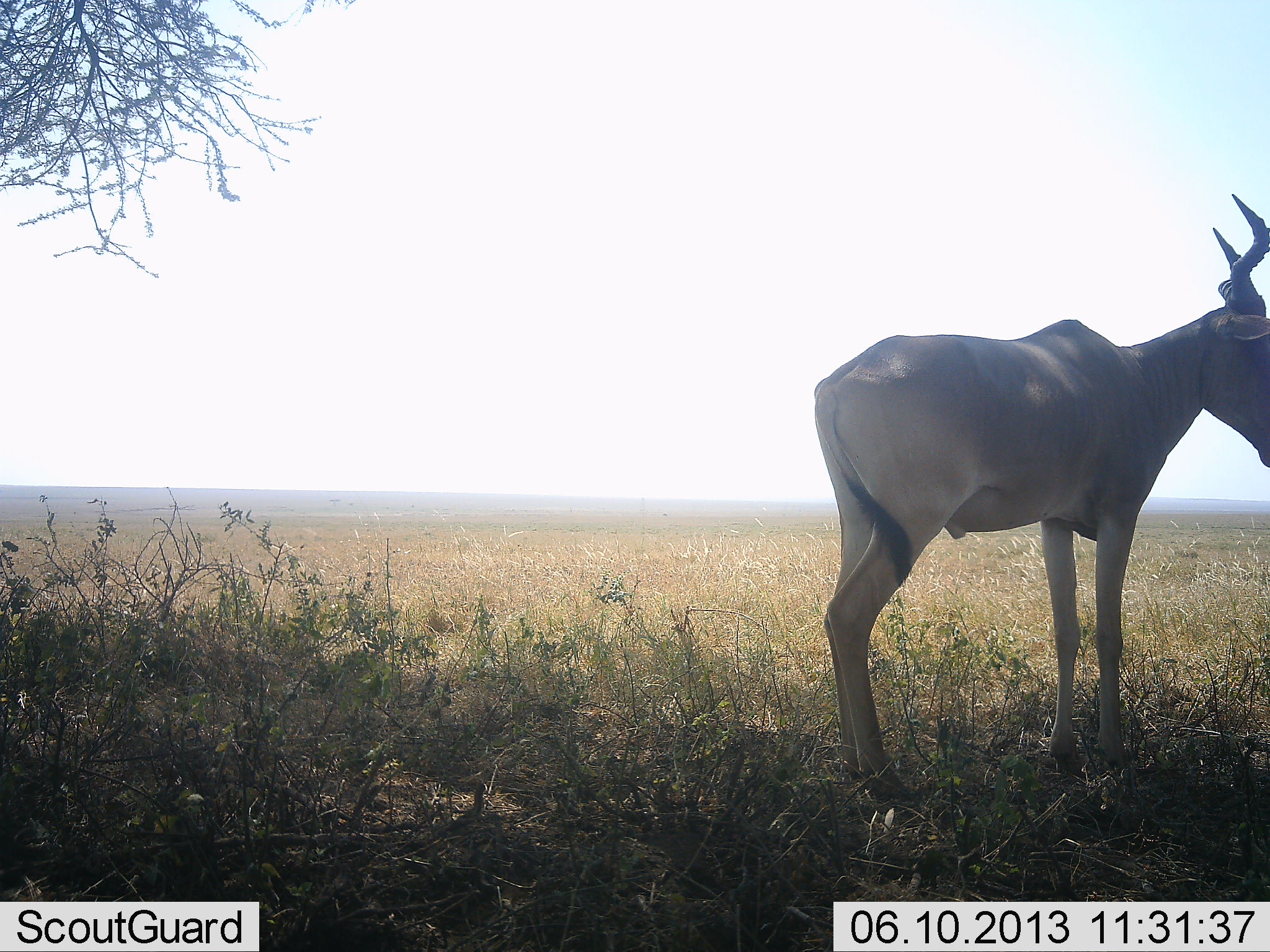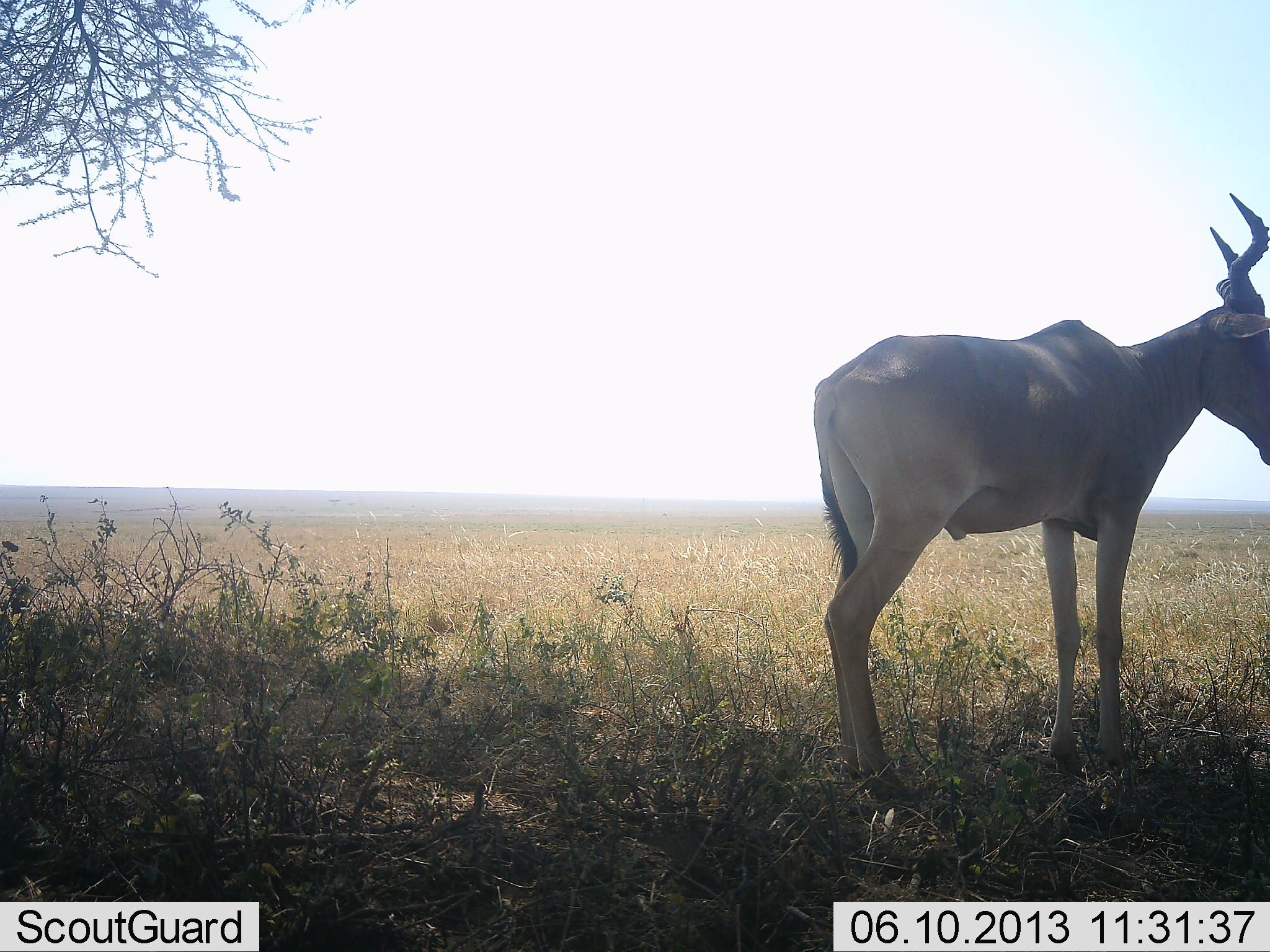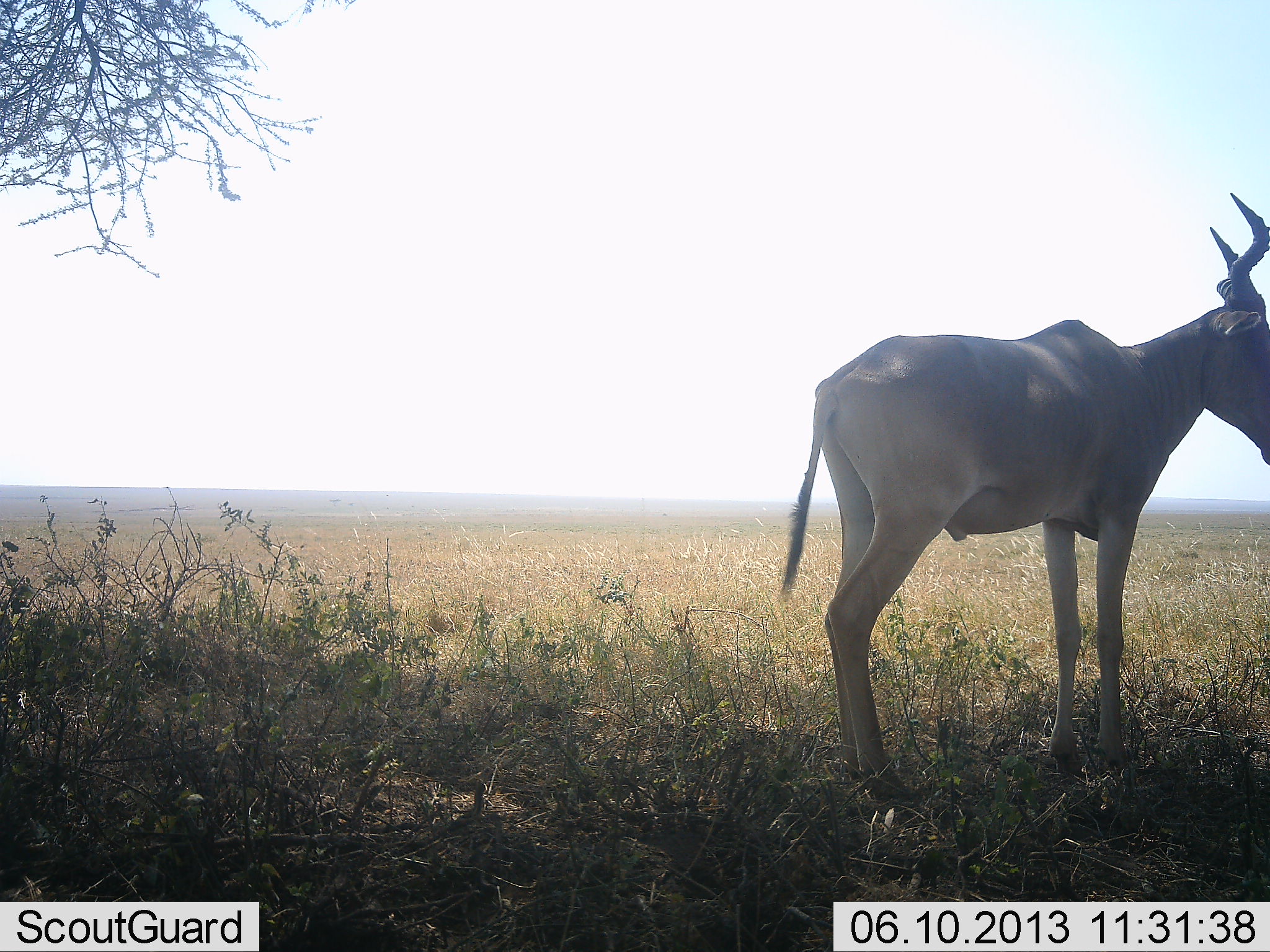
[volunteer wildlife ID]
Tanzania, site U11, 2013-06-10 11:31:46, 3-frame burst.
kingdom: Animalia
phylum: Chordata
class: Mammalia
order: Artiodactyla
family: Bovidae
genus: Alcelaphus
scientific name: Alcelaphus buselaphus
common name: hartebeest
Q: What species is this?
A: Hartebeest (Alcelaphus buselaphus).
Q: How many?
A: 1.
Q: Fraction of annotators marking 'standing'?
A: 100%.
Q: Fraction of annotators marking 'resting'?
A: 0%.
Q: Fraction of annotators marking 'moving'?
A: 0%.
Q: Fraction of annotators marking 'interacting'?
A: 0%.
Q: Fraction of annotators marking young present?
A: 0%.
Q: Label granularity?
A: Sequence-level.